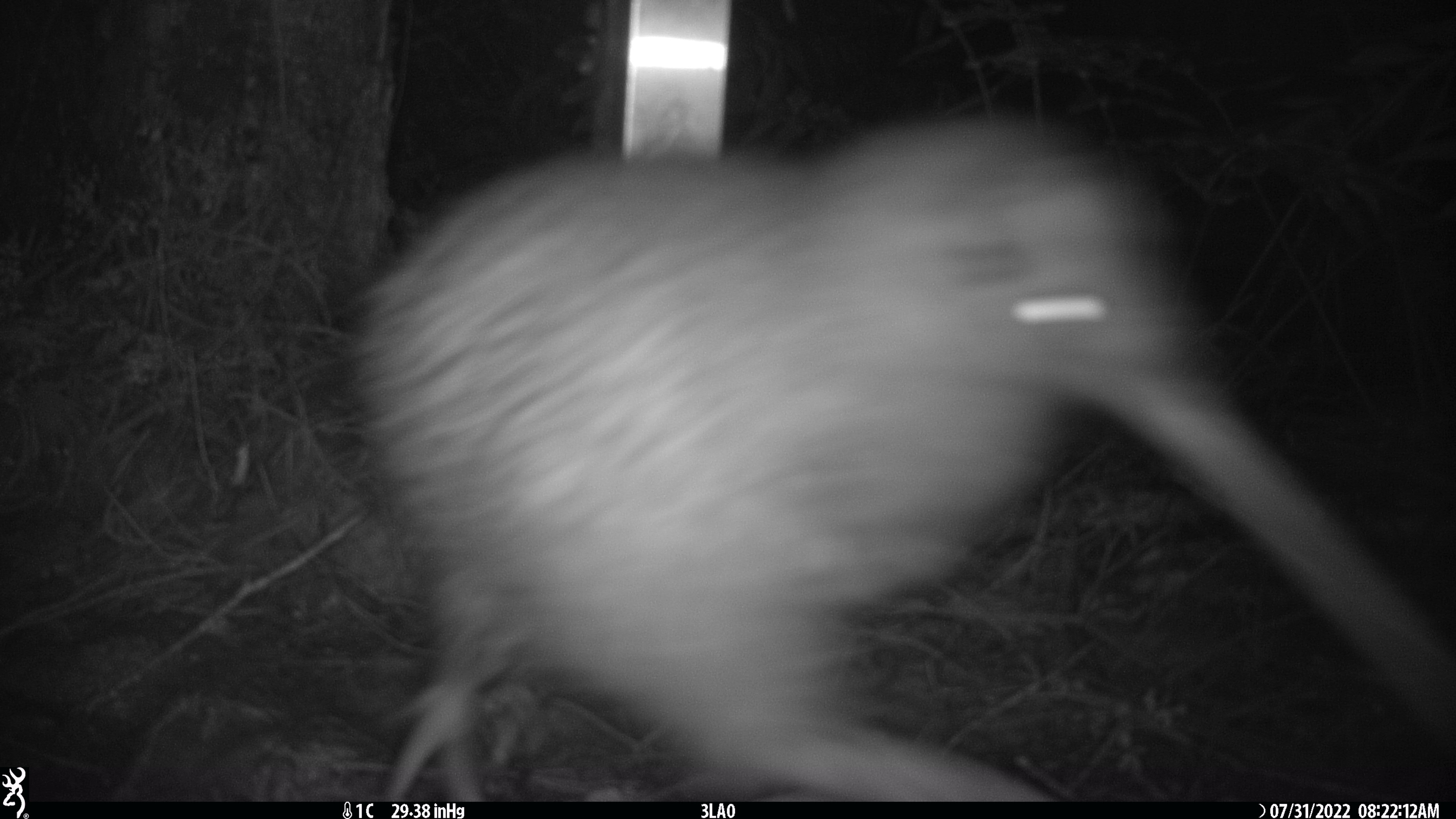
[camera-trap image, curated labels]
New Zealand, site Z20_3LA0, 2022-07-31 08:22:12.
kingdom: Animalia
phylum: Chordata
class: Aves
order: Apterygiformes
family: Apterygidae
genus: Apteryx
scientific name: Apteryx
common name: kiwi